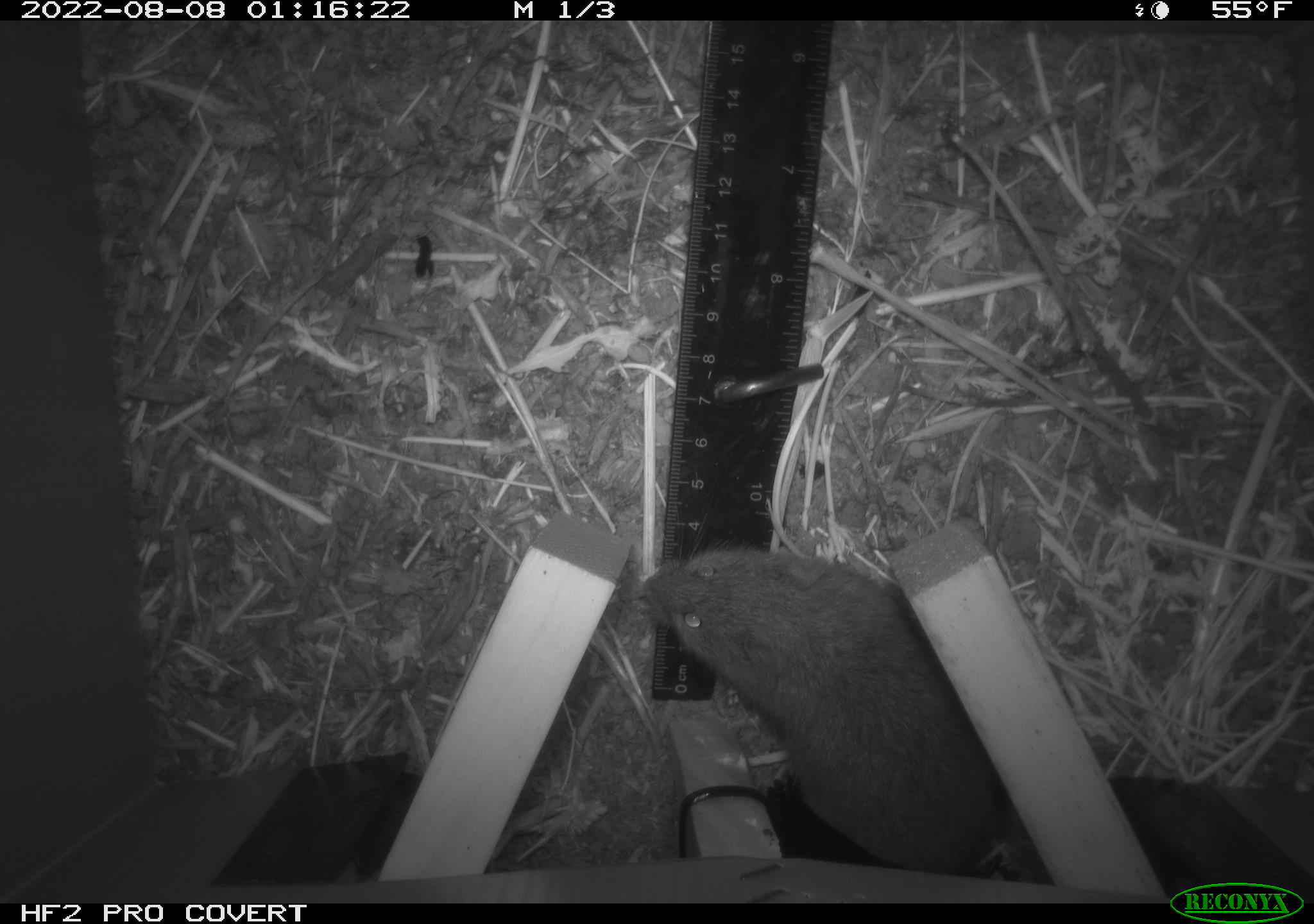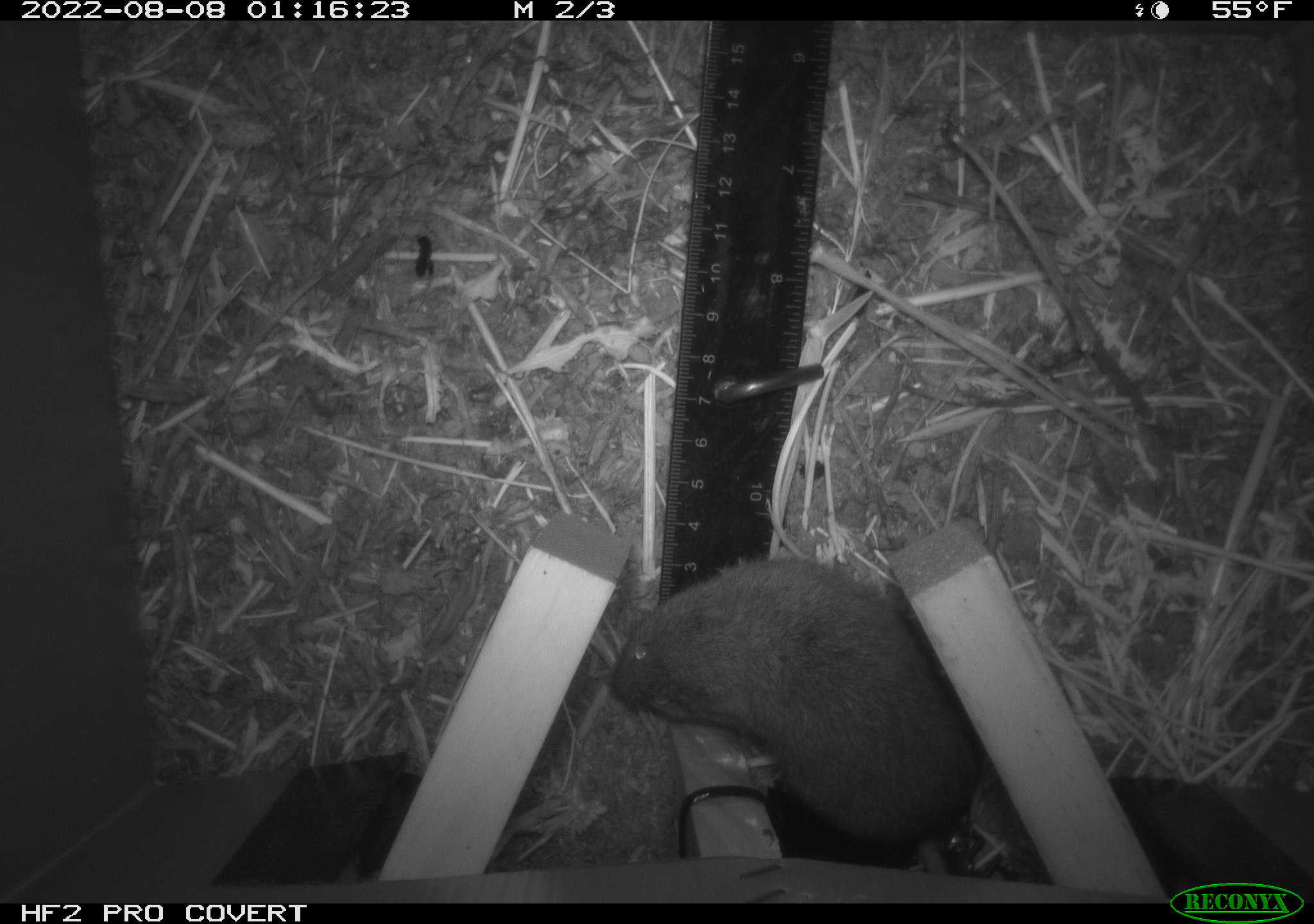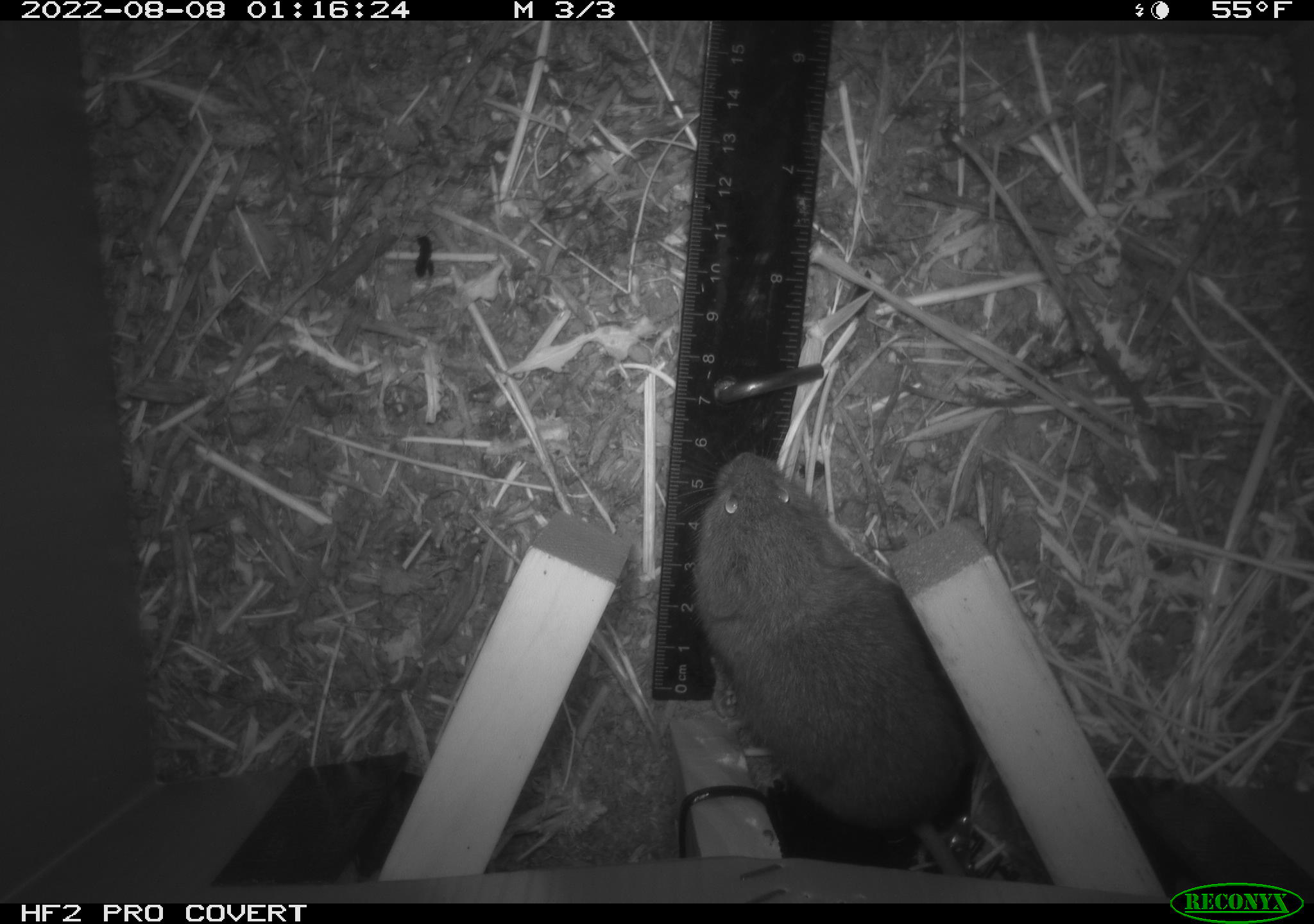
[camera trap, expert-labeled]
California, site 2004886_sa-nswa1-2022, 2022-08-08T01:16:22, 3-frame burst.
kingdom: Animalia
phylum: Chordata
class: Mammalia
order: Rodentia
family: Cricetidae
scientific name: Cricetidae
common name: hamsters, voles, lemmings, and allies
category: cricetidae family